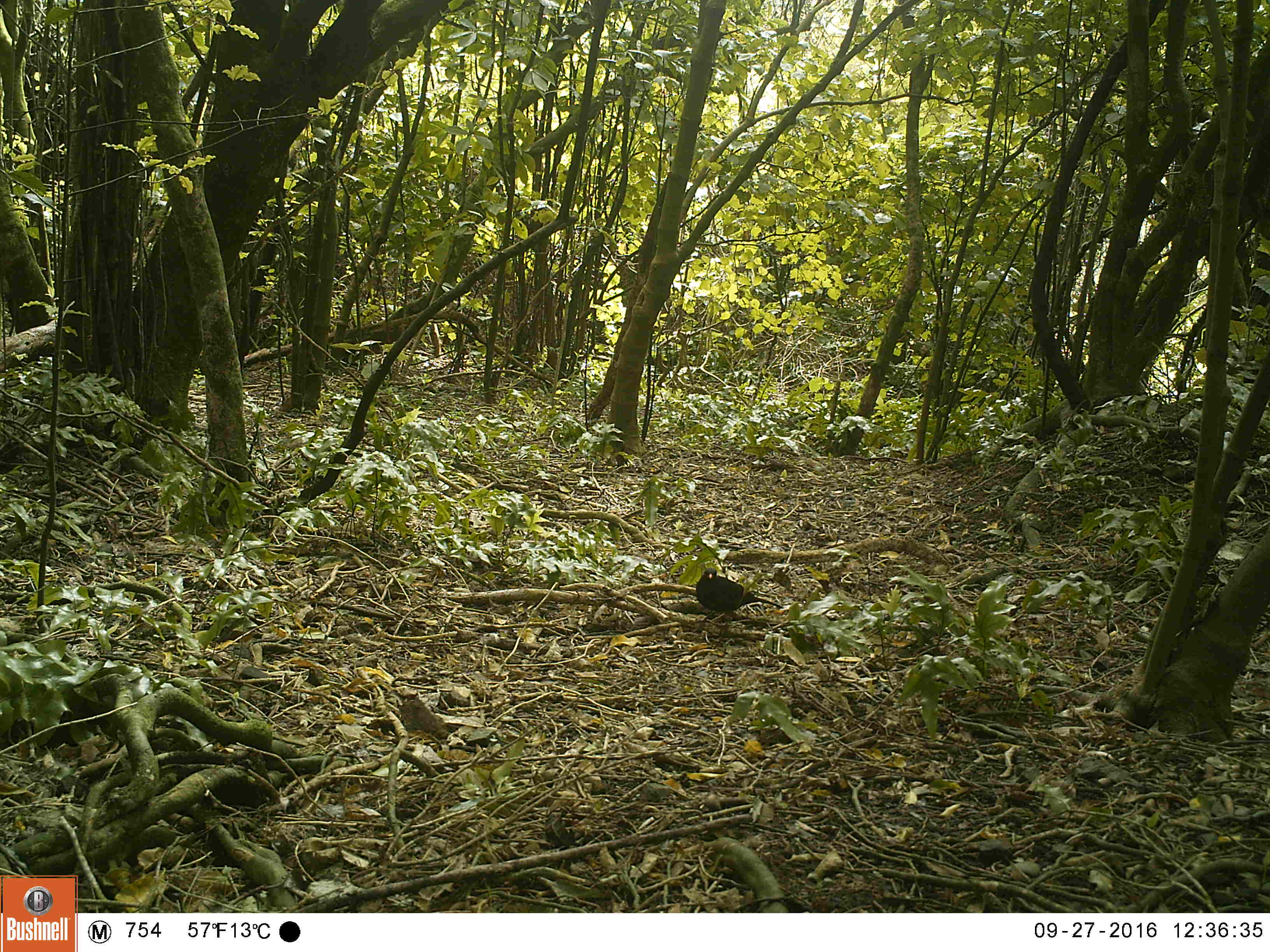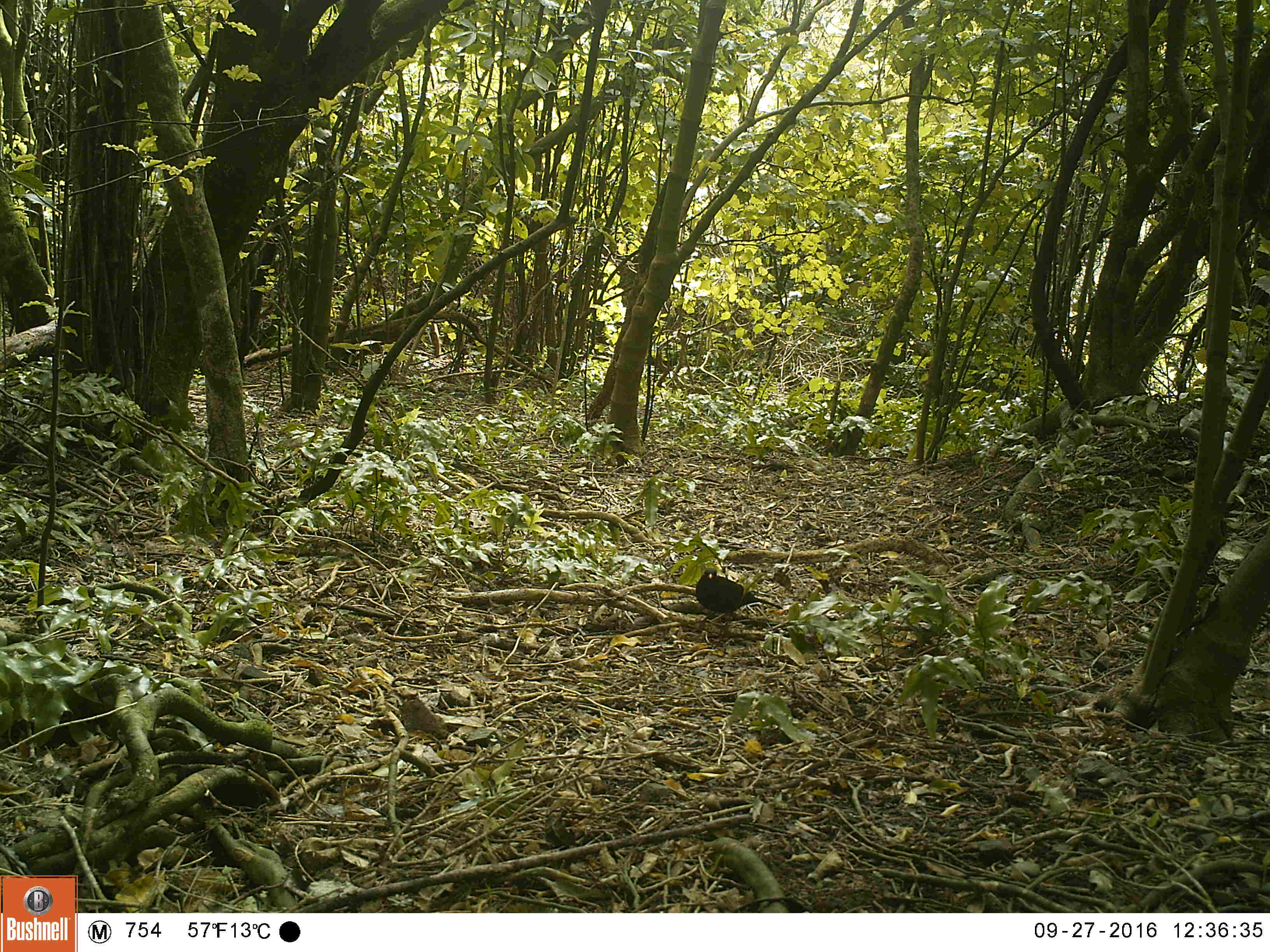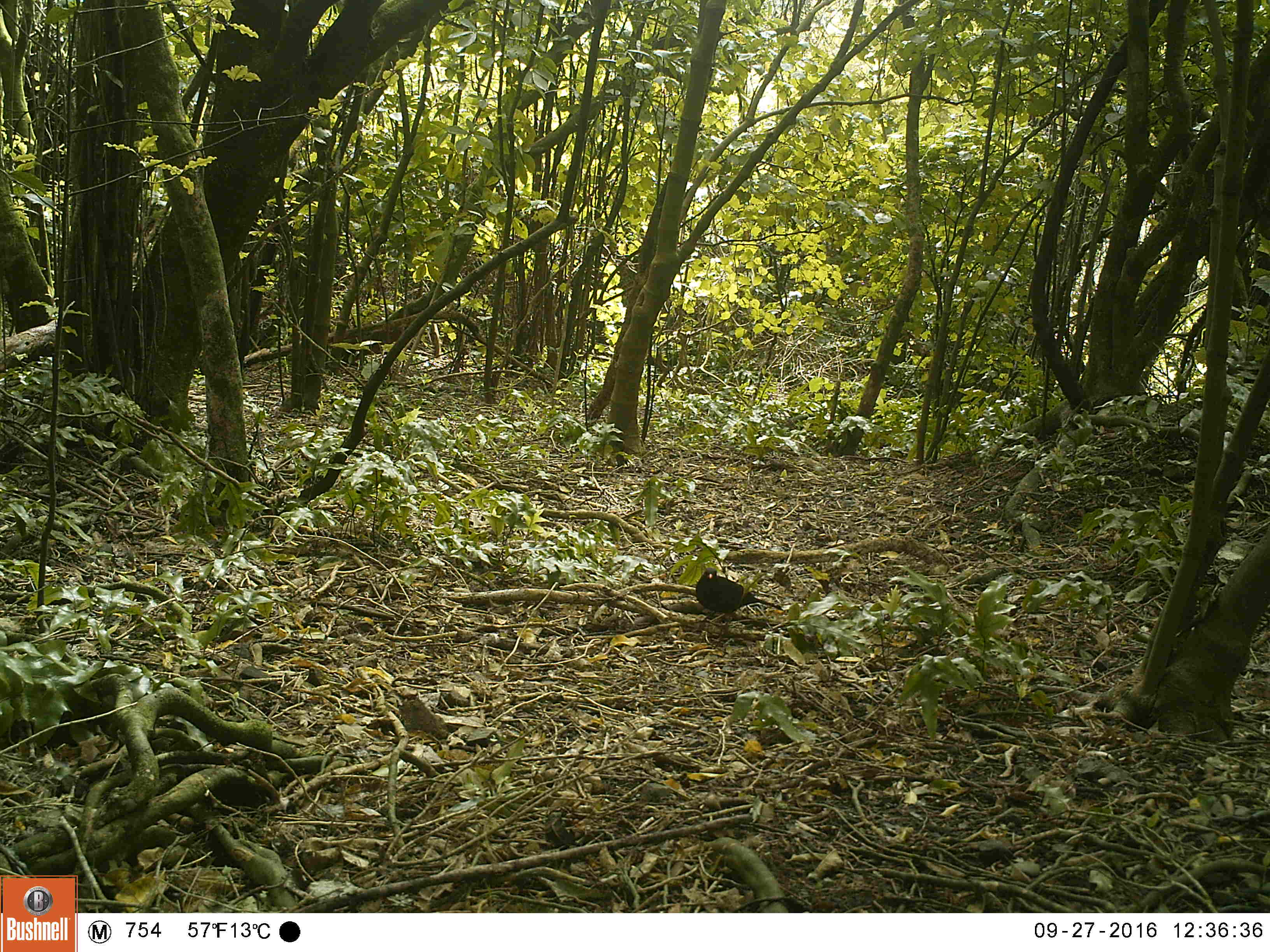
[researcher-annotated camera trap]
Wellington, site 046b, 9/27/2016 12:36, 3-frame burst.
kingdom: Animalia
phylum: Chordata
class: Aves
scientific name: Aves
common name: bird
Bird (Aves).